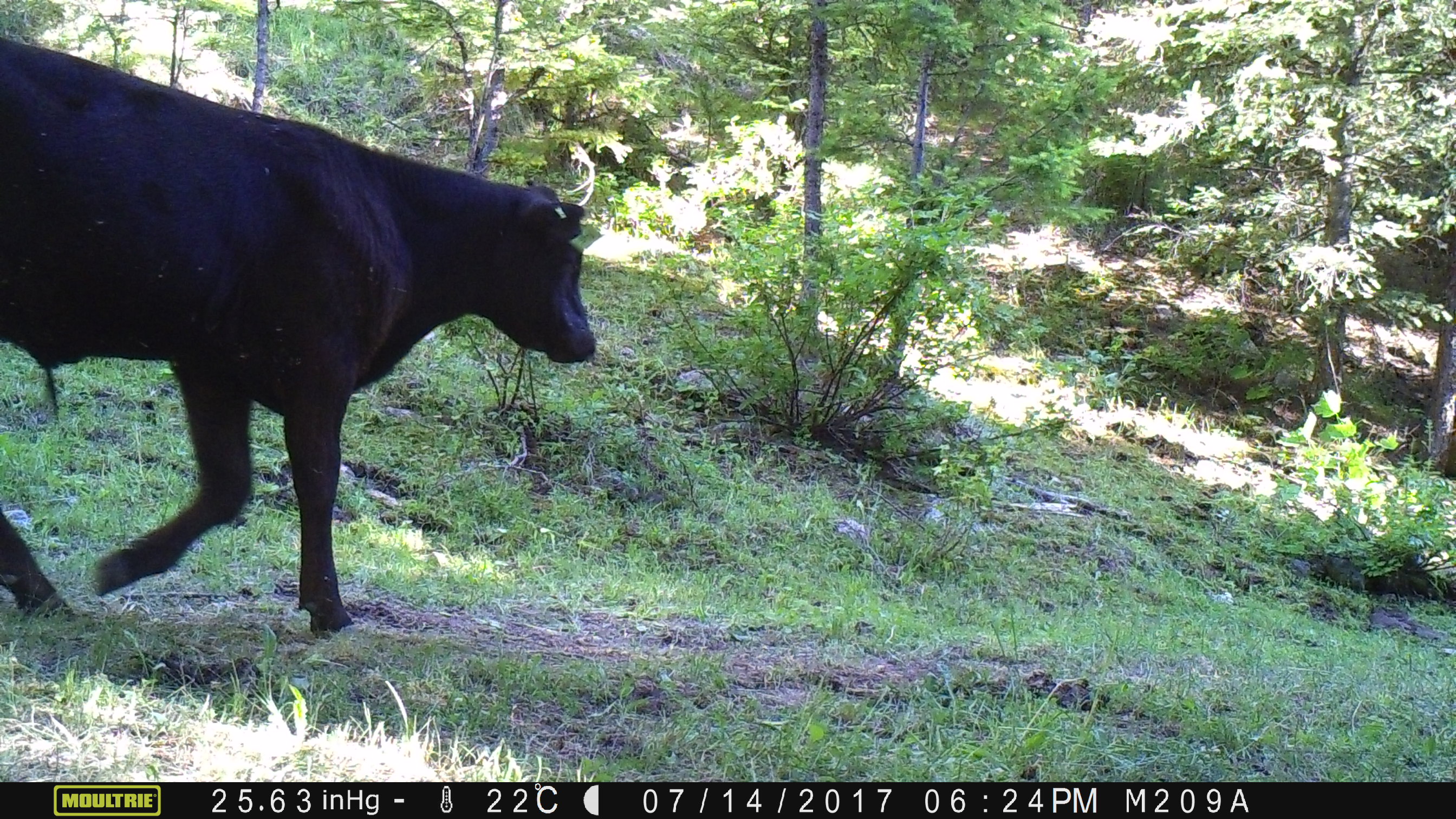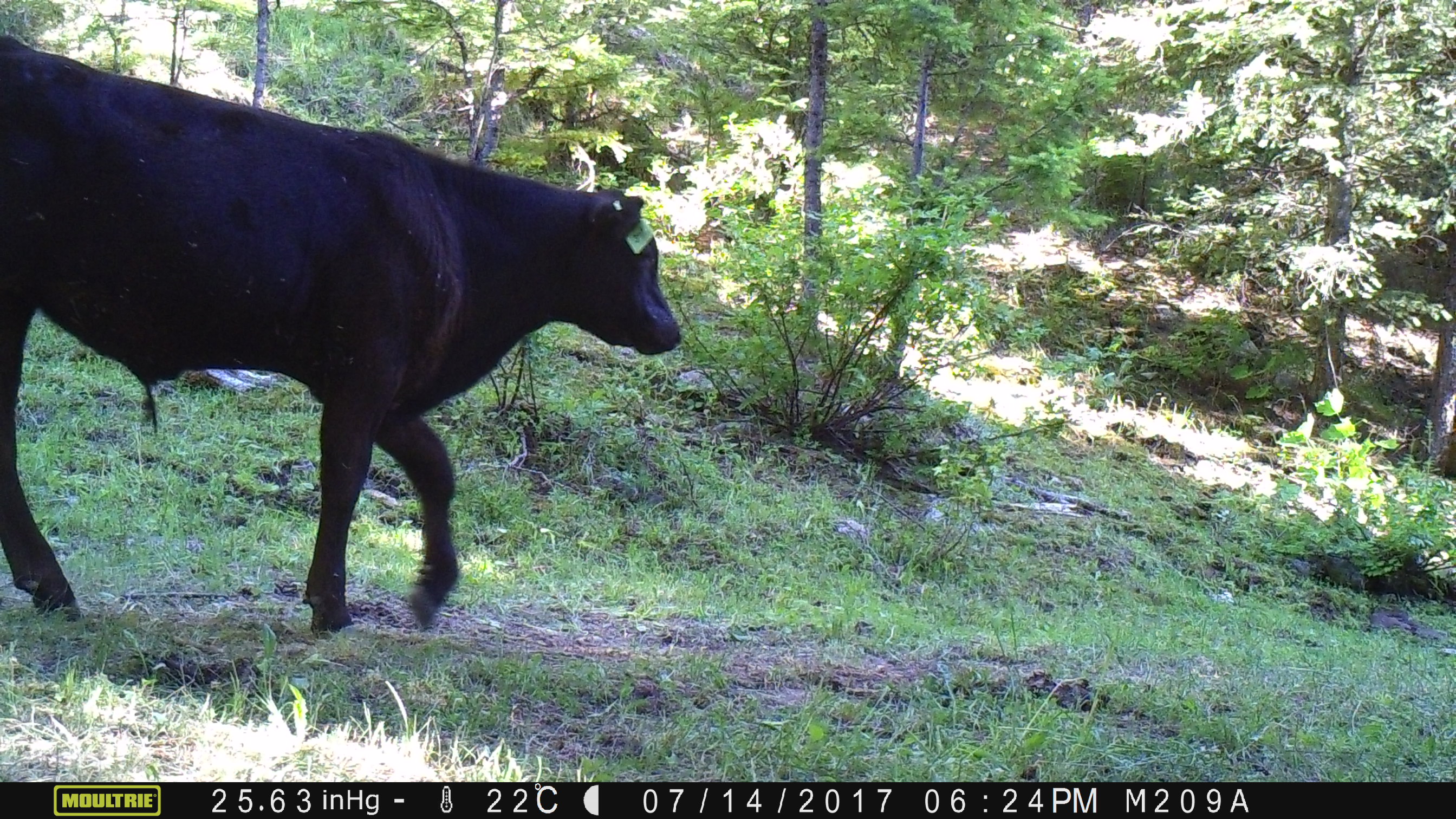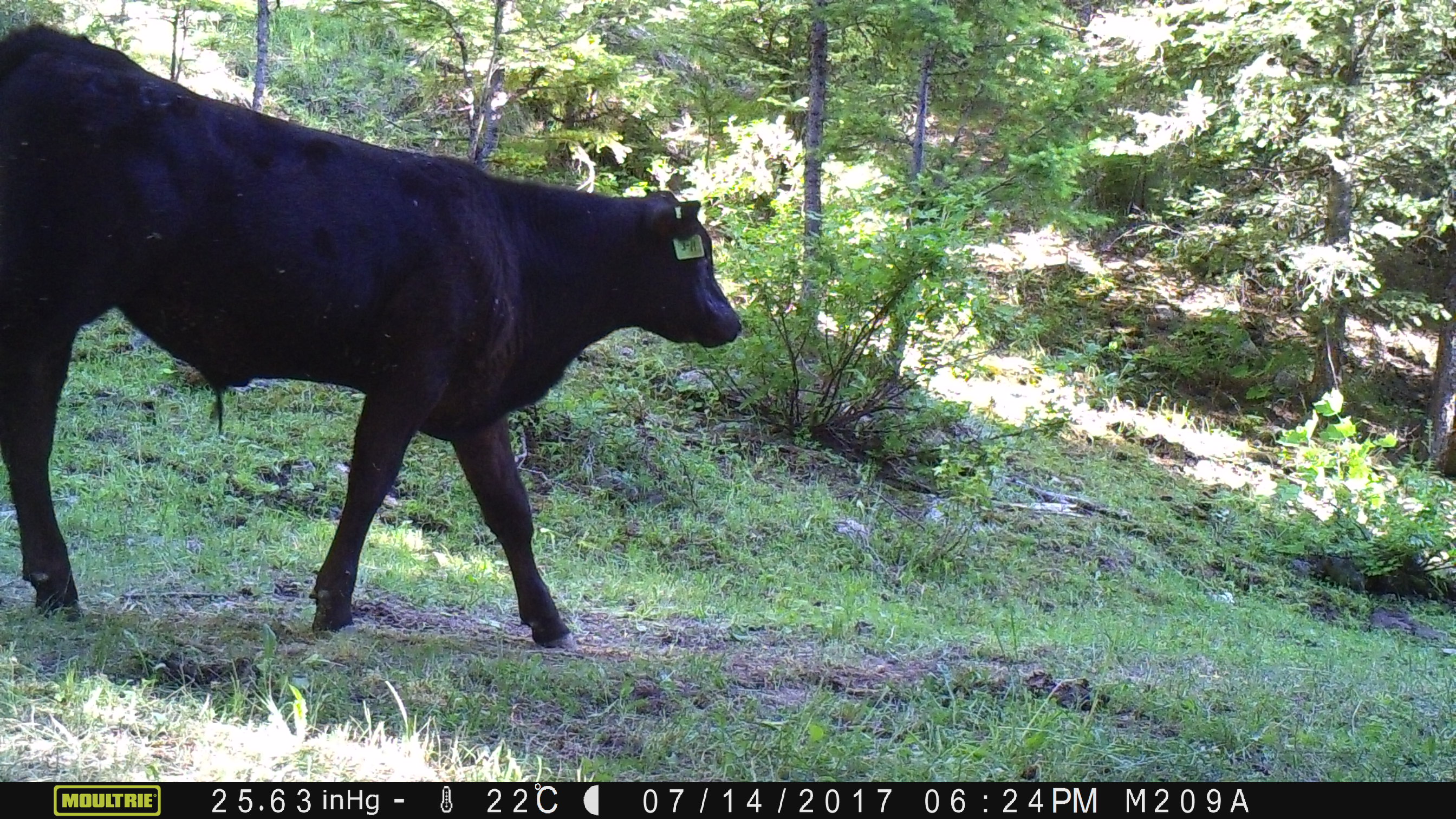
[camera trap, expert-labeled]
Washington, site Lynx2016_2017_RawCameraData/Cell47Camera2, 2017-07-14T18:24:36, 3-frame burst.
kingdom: Animalia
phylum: Chordata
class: Mammalia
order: Artiodactyla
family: Bovidae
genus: Bos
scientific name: Bos taurus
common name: domestic cattle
Domestic cattle (Bos taurus). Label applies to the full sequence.